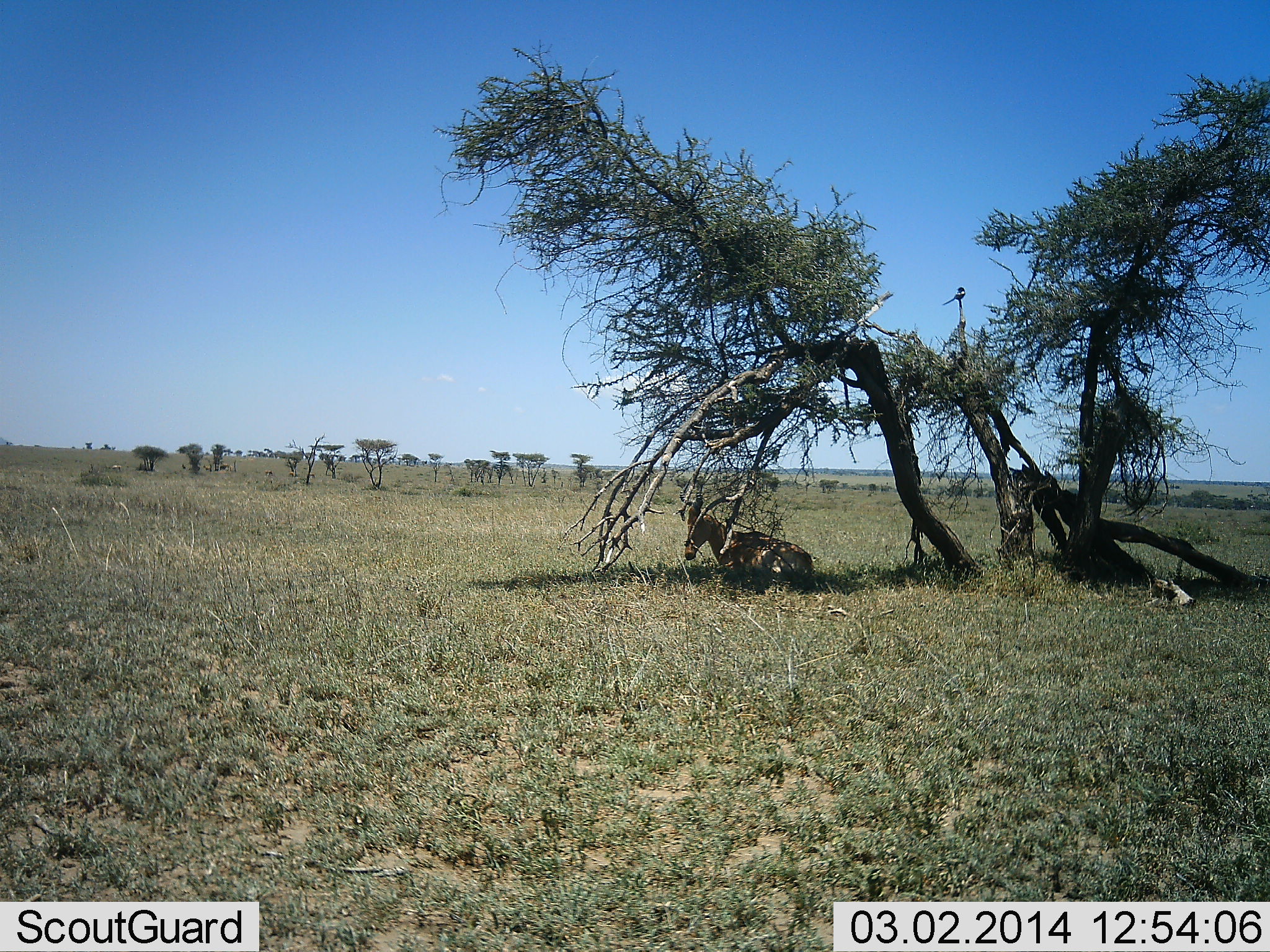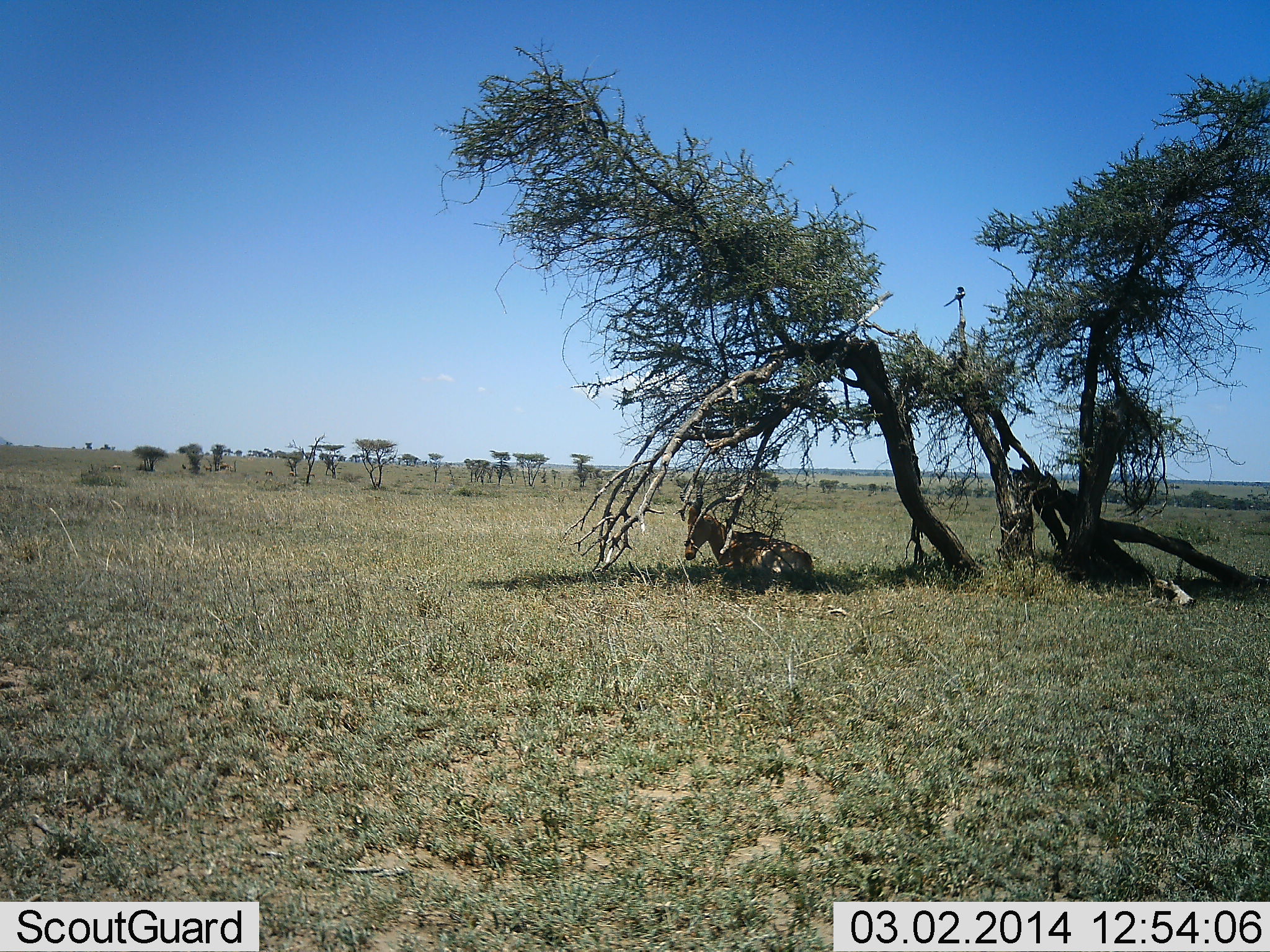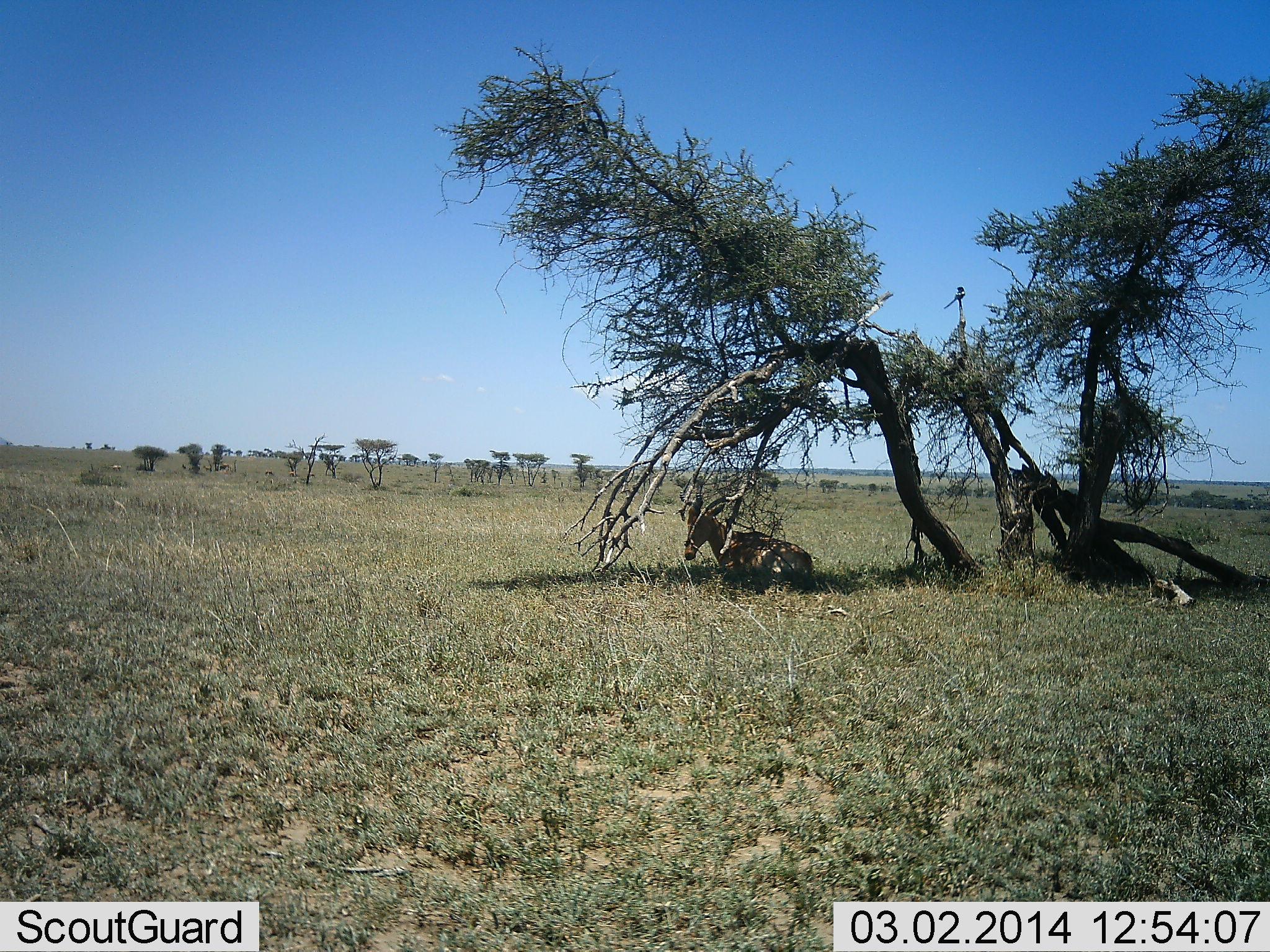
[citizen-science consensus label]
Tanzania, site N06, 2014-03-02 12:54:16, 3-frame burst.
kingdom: Animalia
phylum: Chordata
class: Mammalia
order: Artiodactyla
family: Bovidae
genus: Alcelaphus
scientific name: Alcelaphus buselaphus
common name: hartebeest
Hartebeest (Alcelaphus buselaphus), count 1. Behavior (volunteer vote fractions): standing 0%, resting 93%, moving 7%, interacting 0%. Young present (vote fraction): 0%. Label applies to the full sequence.